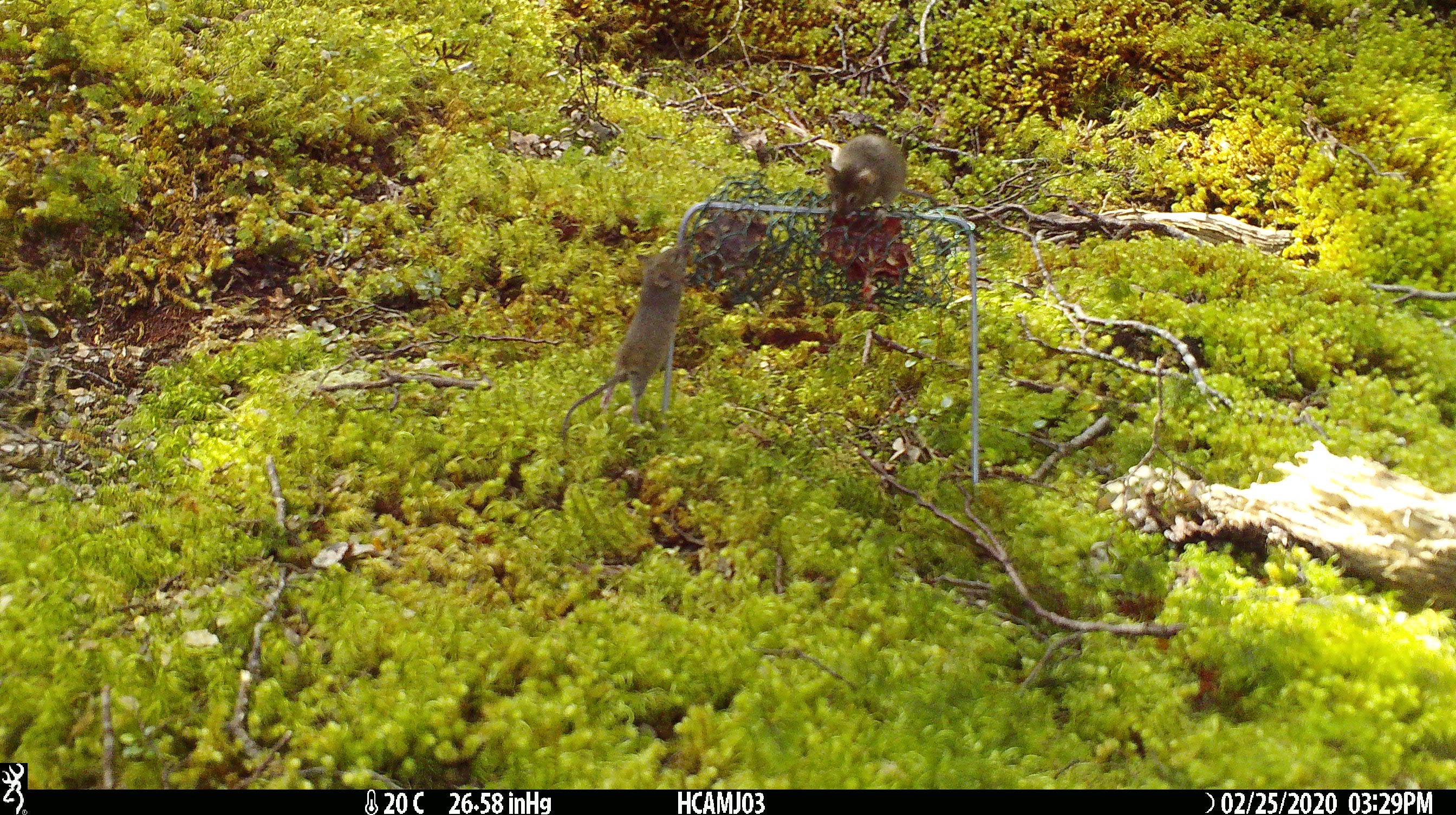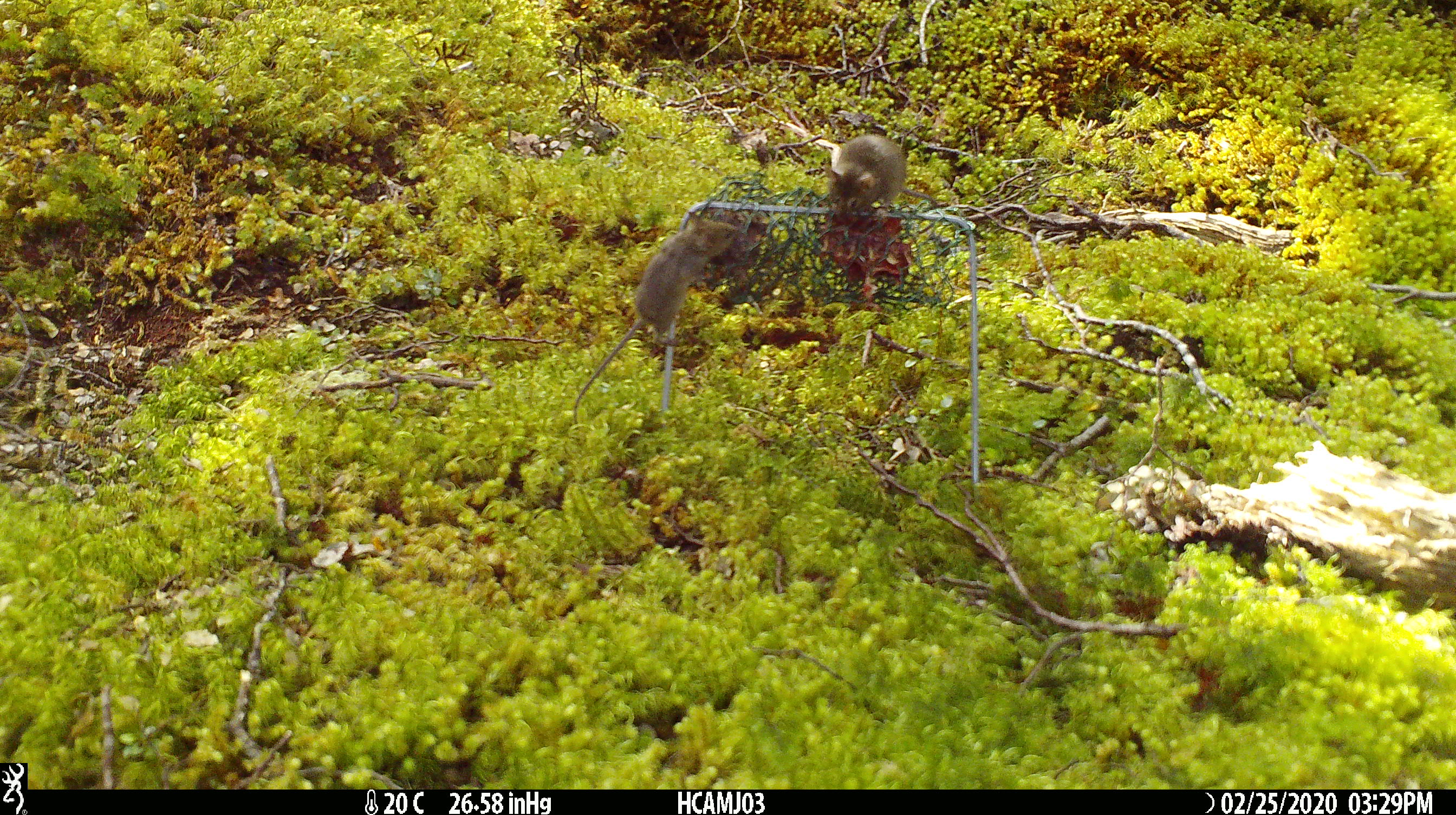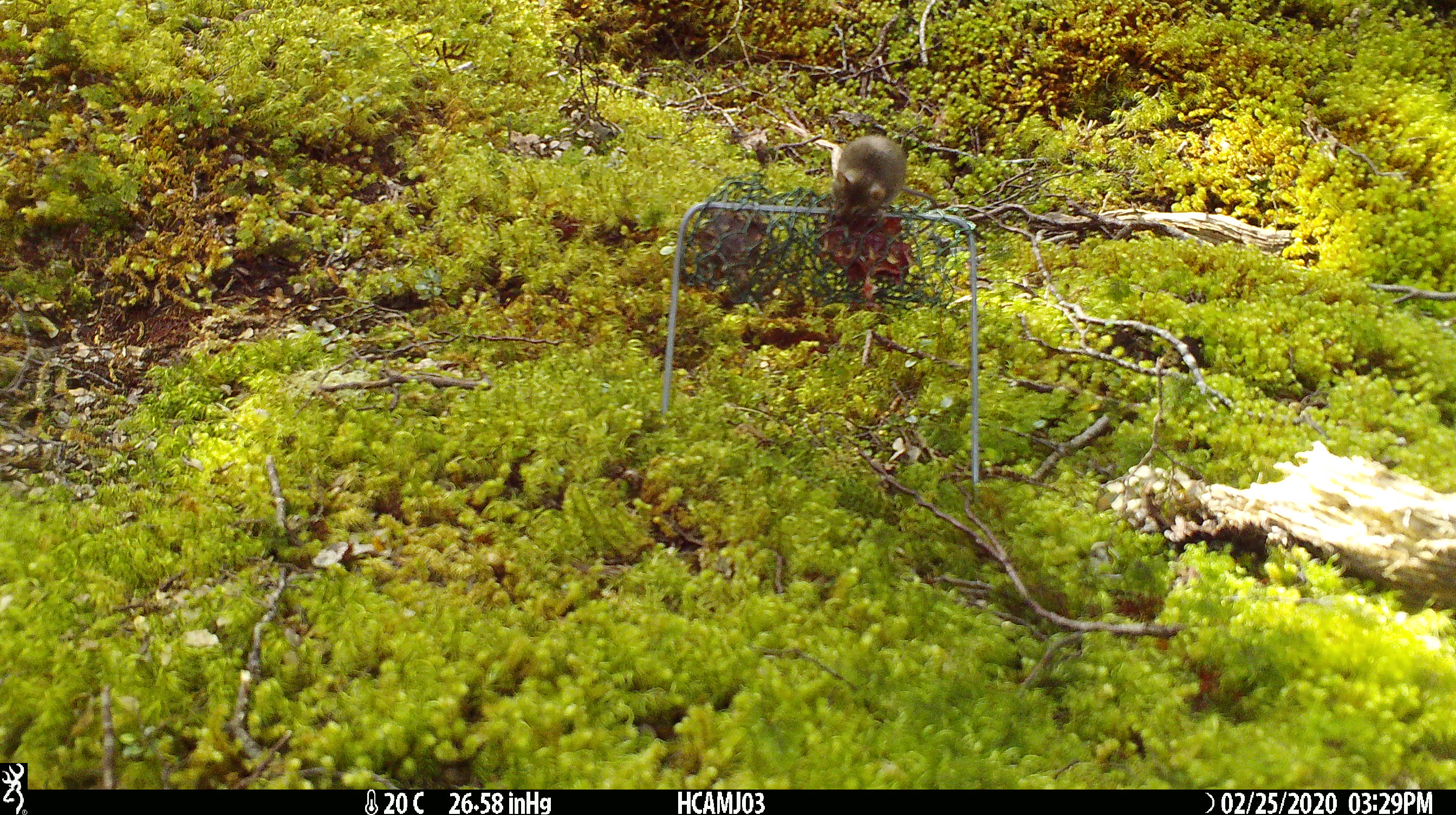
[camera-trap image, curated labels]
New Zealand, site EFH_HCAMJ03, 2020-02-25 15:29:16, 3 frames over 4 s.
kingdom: Animalia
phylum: Chordata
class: Mammalia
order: Rodentia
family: Muridae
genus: Mus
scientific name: Mus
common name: mouse